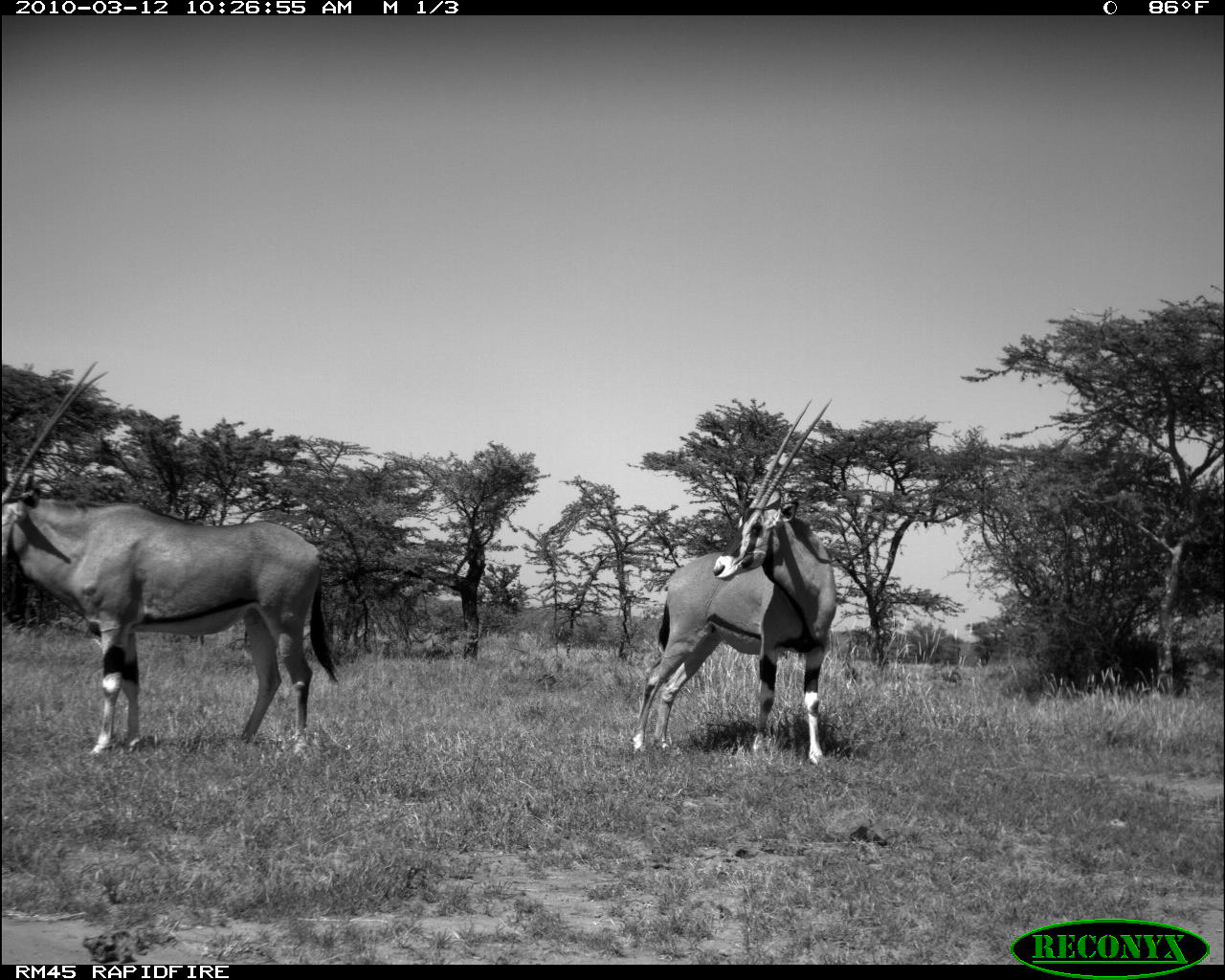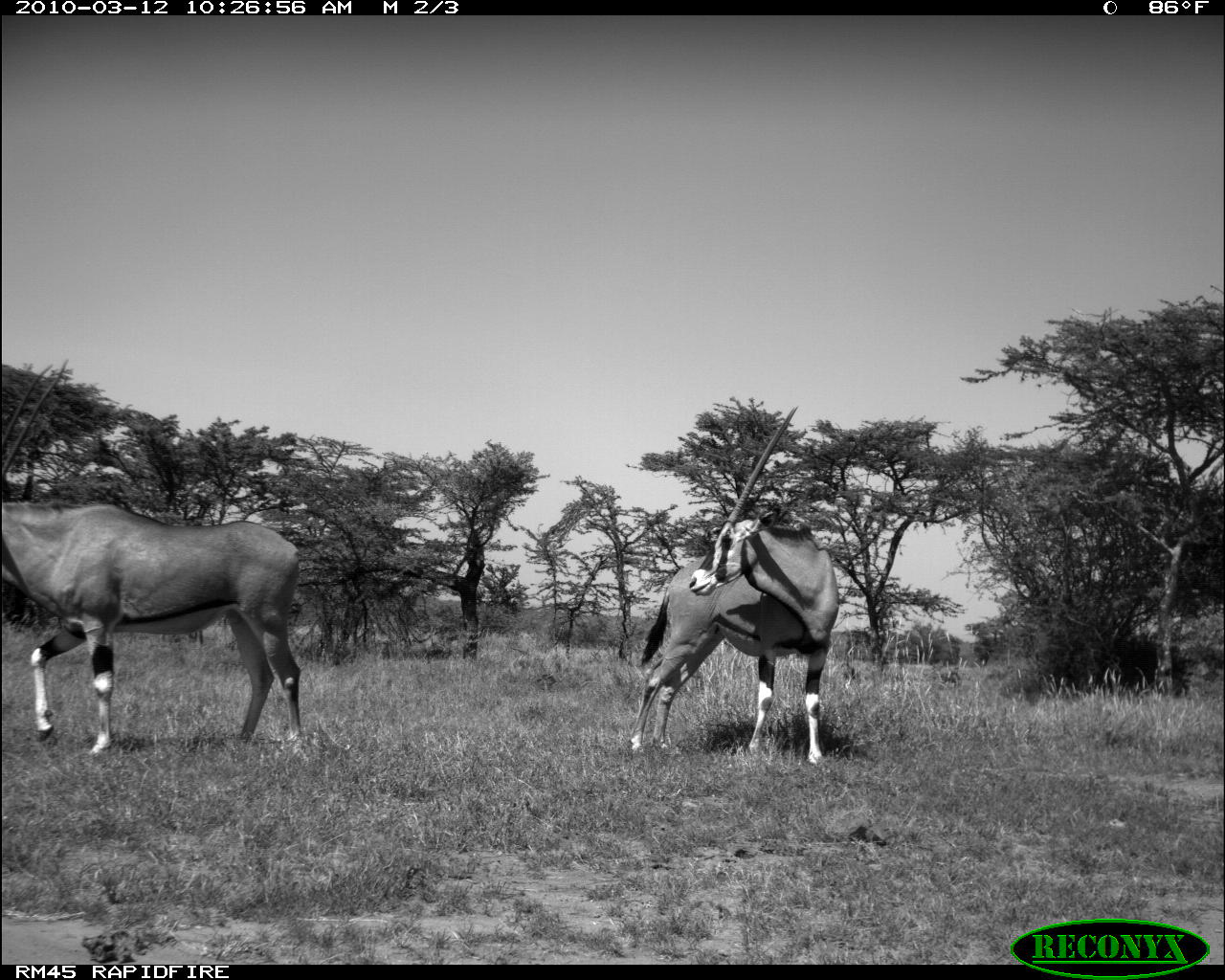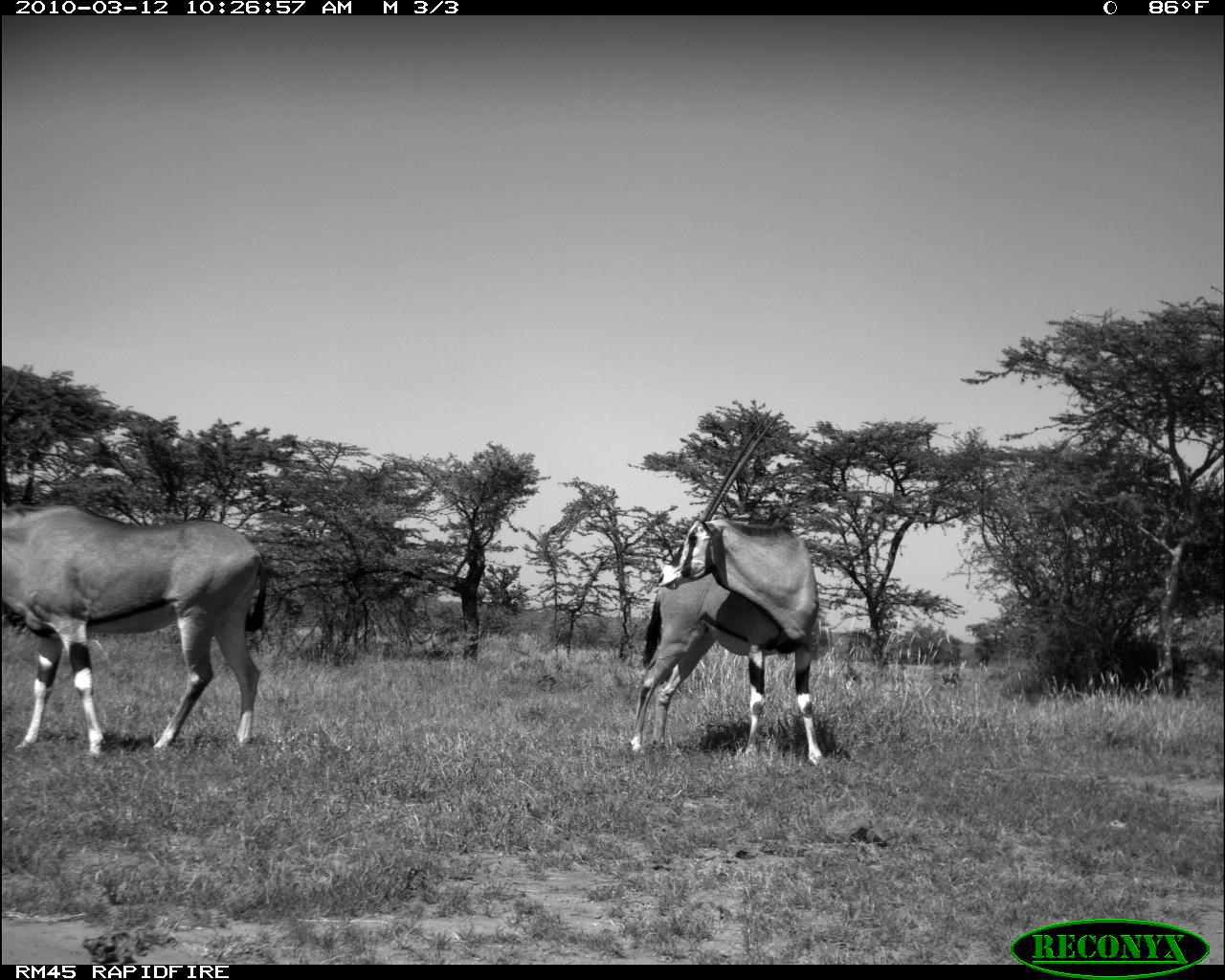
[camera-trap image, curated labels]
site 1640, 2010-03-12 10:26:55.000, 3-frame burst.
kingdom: Animalia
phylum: Chordata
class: Mammalia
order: Artiodactyla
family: Bovidae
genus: Oryx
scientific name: Oryx beisa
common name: east african oryx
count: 2